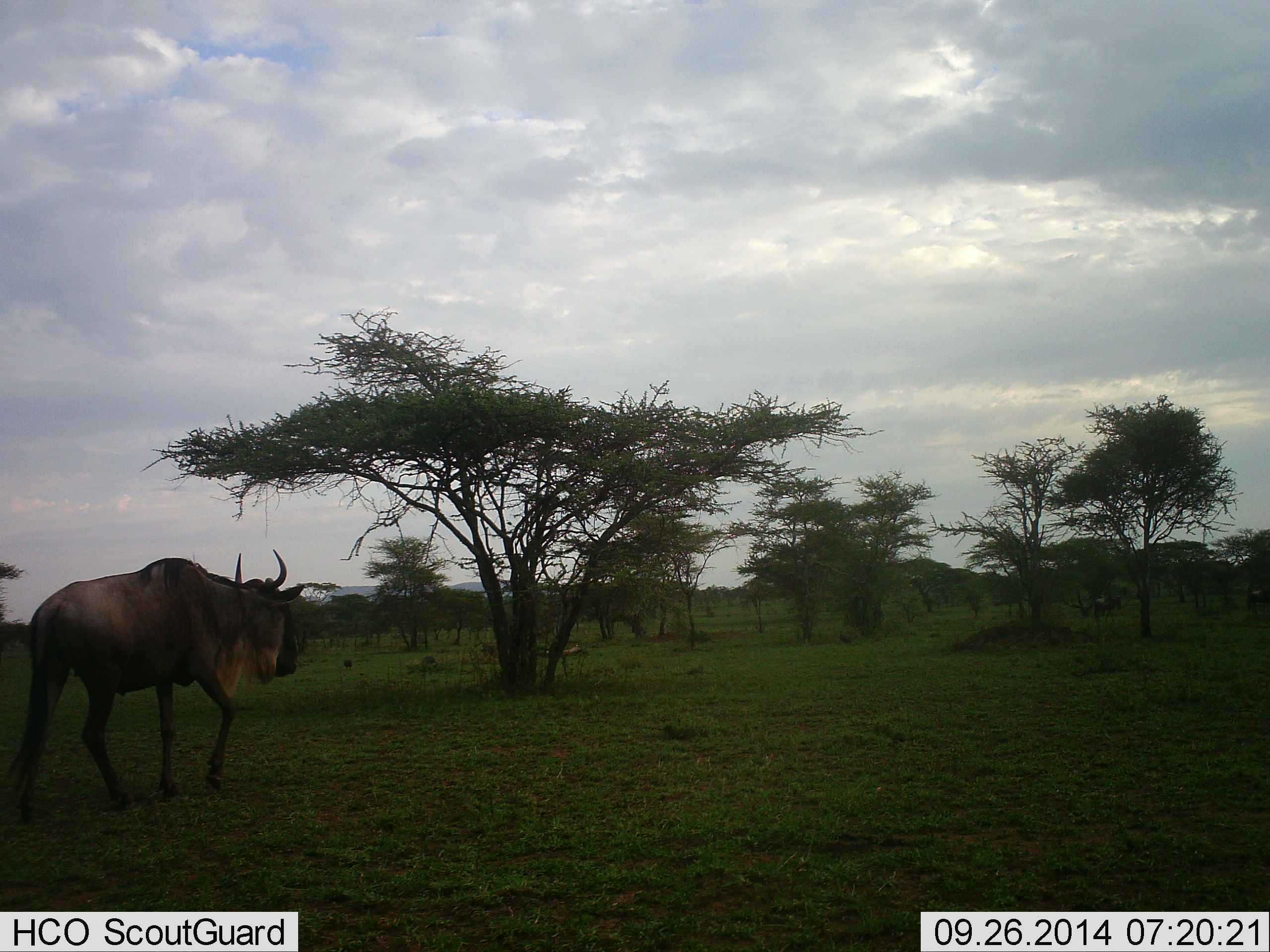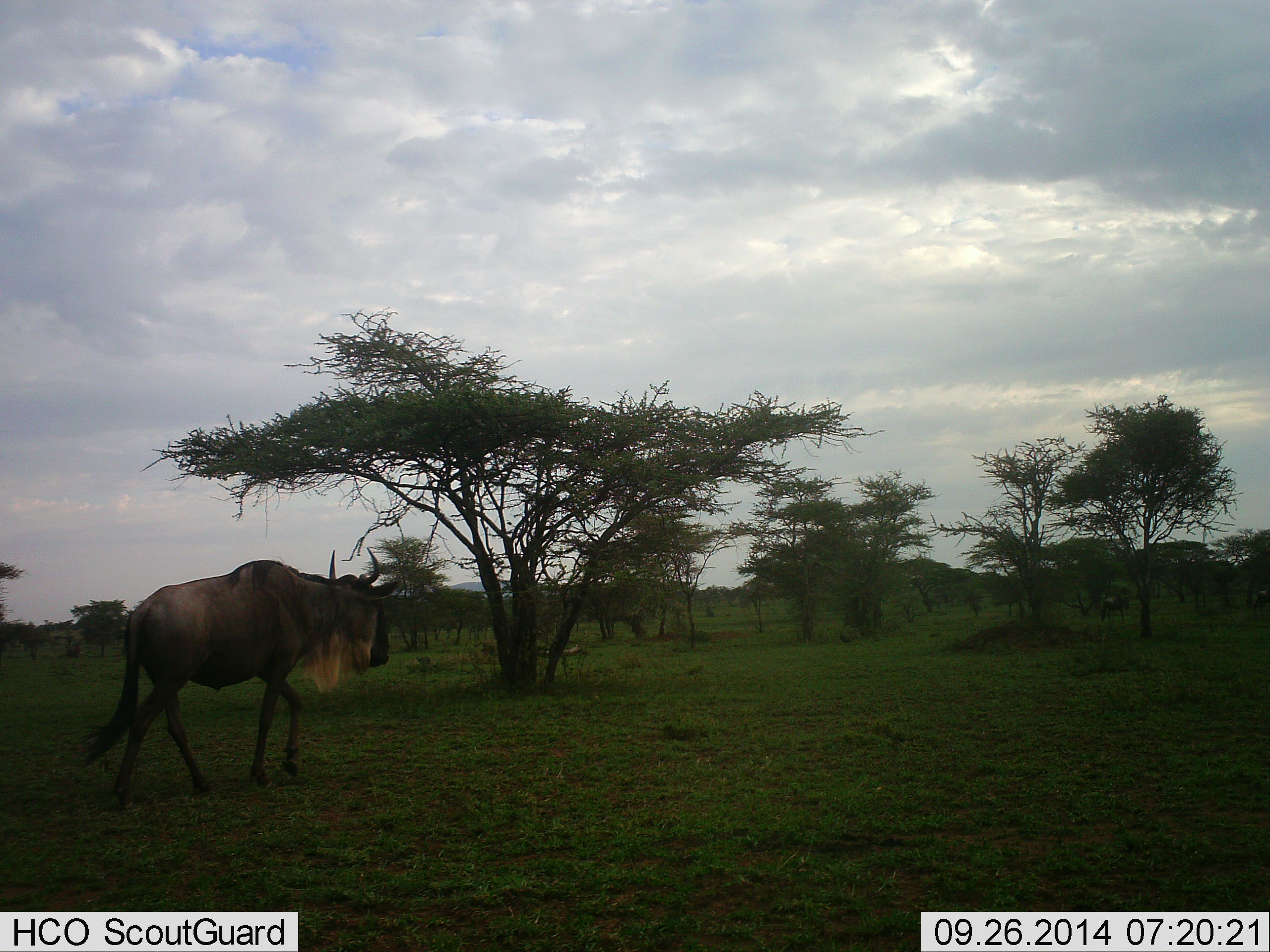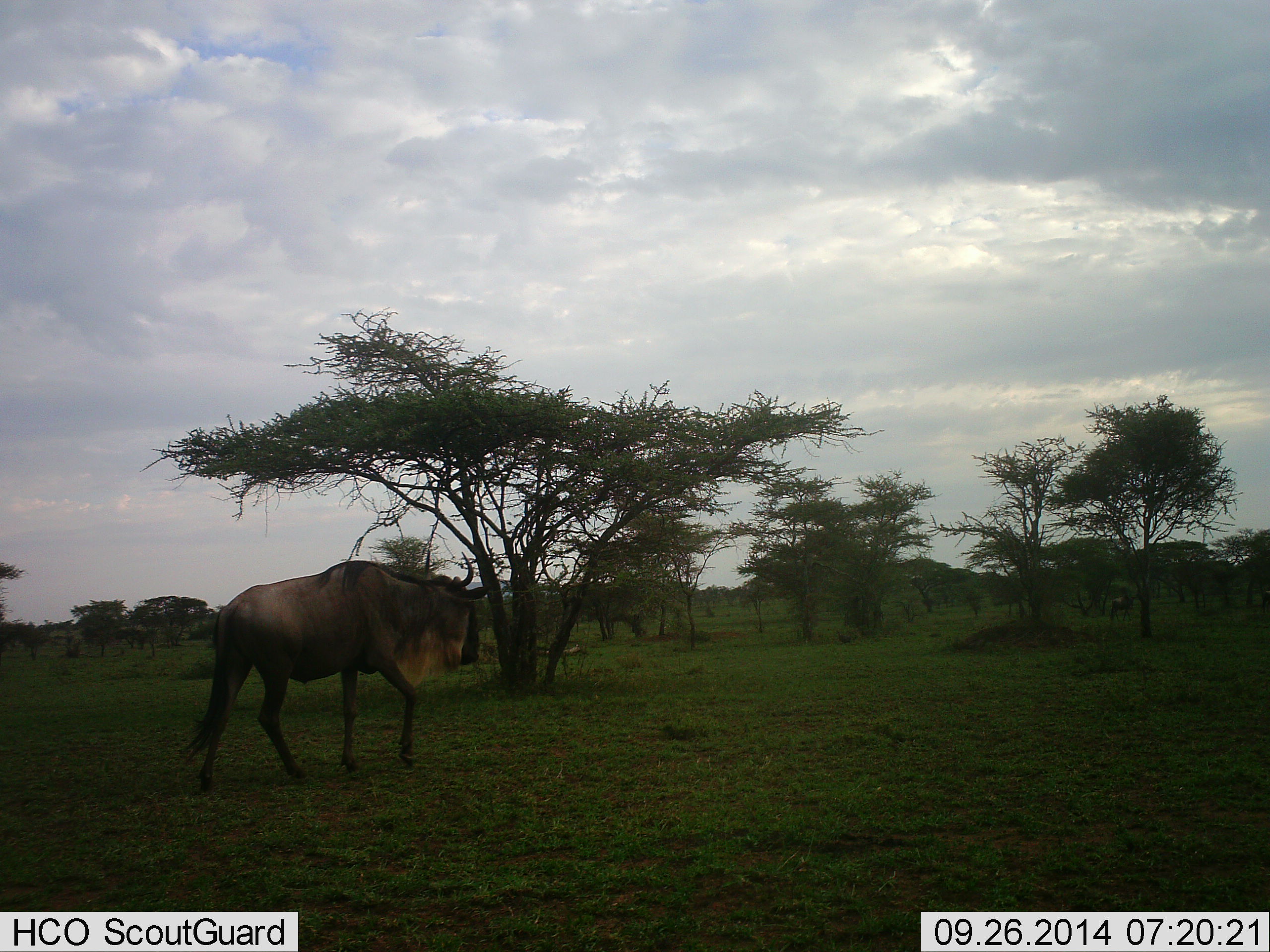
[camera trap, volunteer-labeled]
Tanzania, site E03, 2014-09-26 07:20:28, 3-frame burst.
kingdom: Animalia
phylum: Chordata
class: Mammalia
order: Artiodactyla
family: Bovidae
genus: Connochaetes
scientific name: Connochaetes taurinus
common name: blue wildebeest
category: wildebeest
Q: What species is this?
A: Wildebeest (blue wildebeest) (Connochaetes taurinus).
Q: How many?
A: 1.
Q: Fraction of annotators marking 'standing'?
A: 0%.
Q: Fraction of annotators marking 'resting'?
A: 0%.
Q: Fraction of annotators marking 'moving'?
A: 100%.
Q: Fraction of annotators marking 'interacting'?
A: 0%.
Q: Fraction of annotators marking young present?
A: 0%.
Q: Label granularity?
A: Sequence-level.